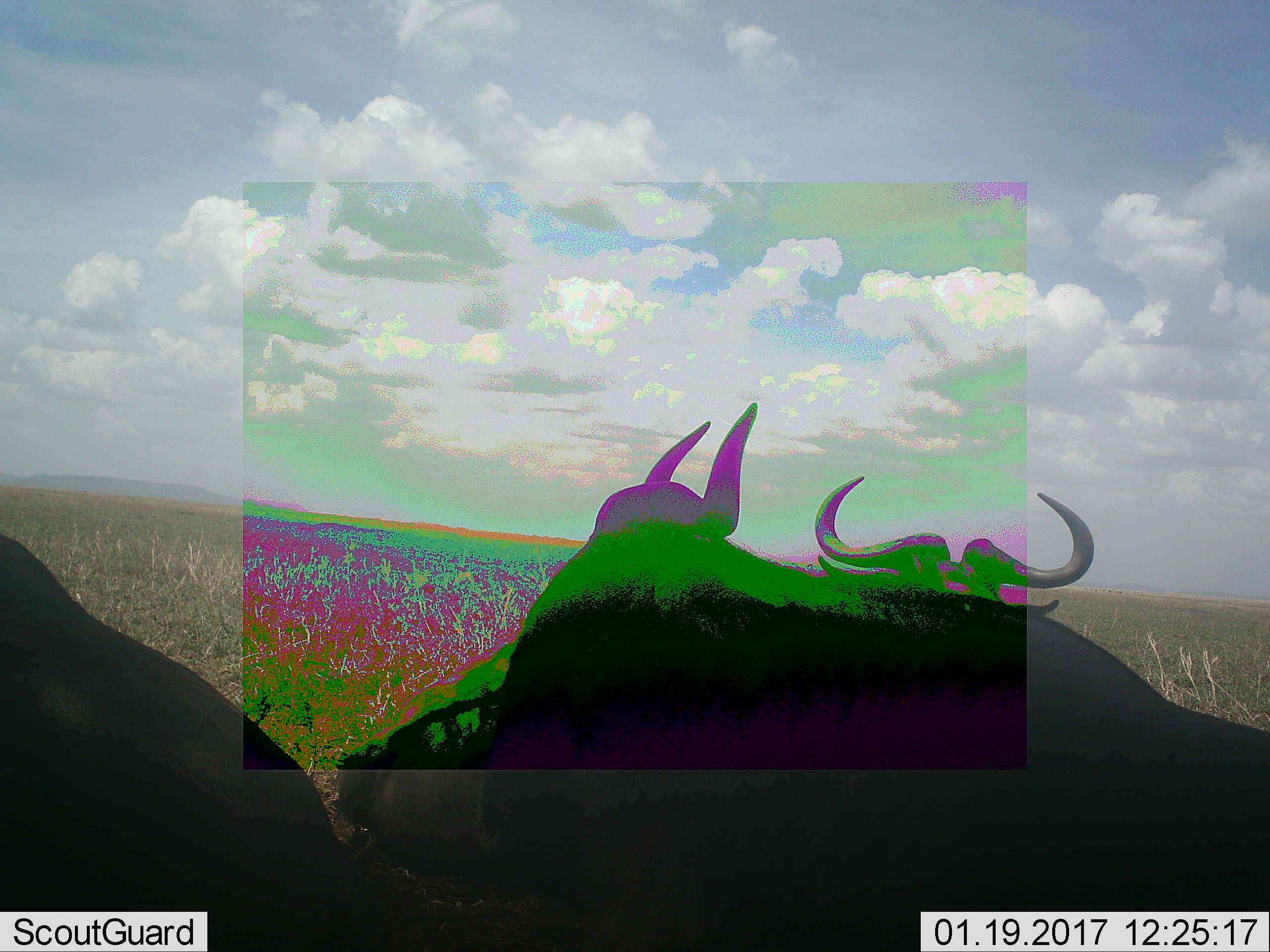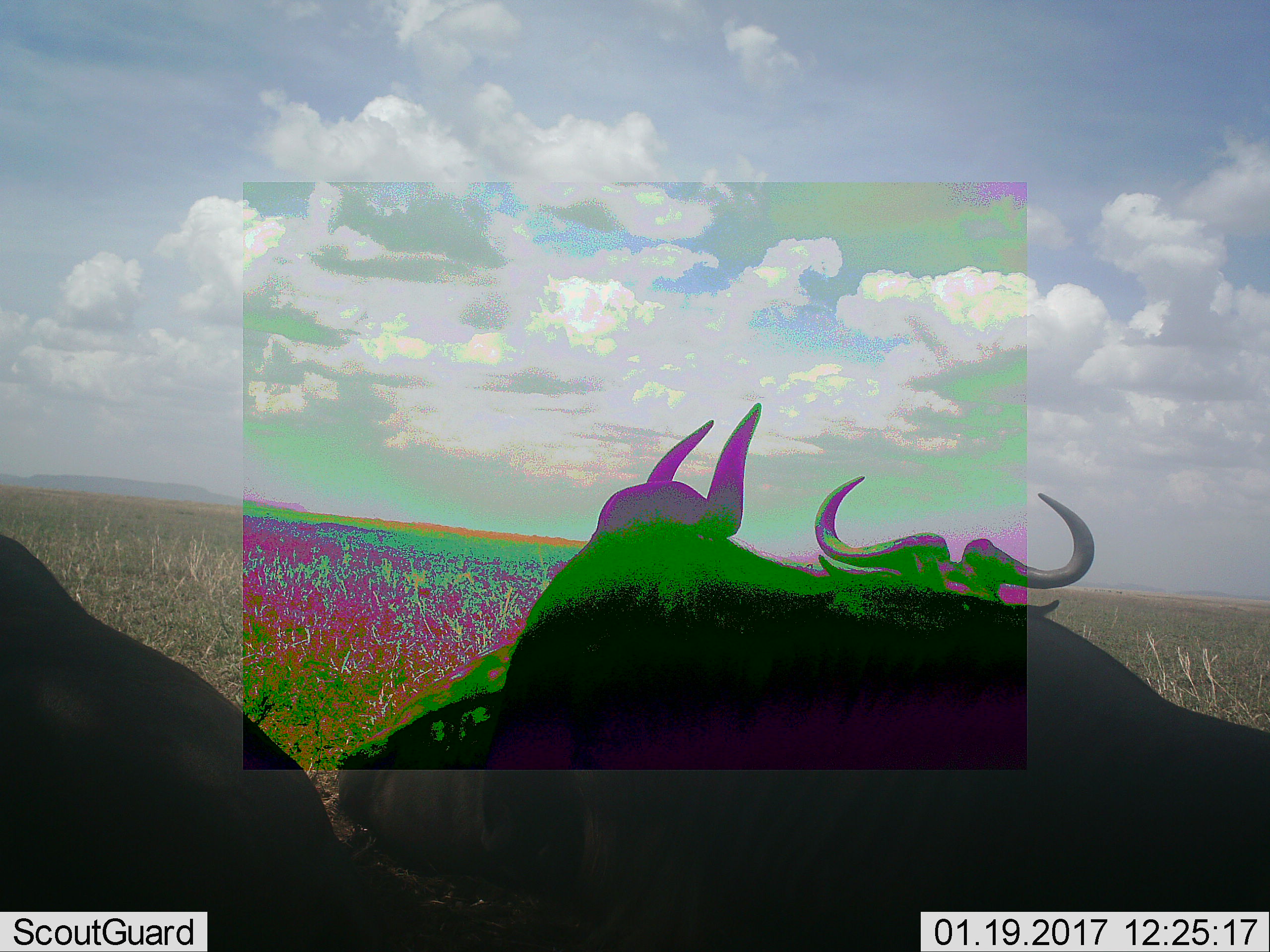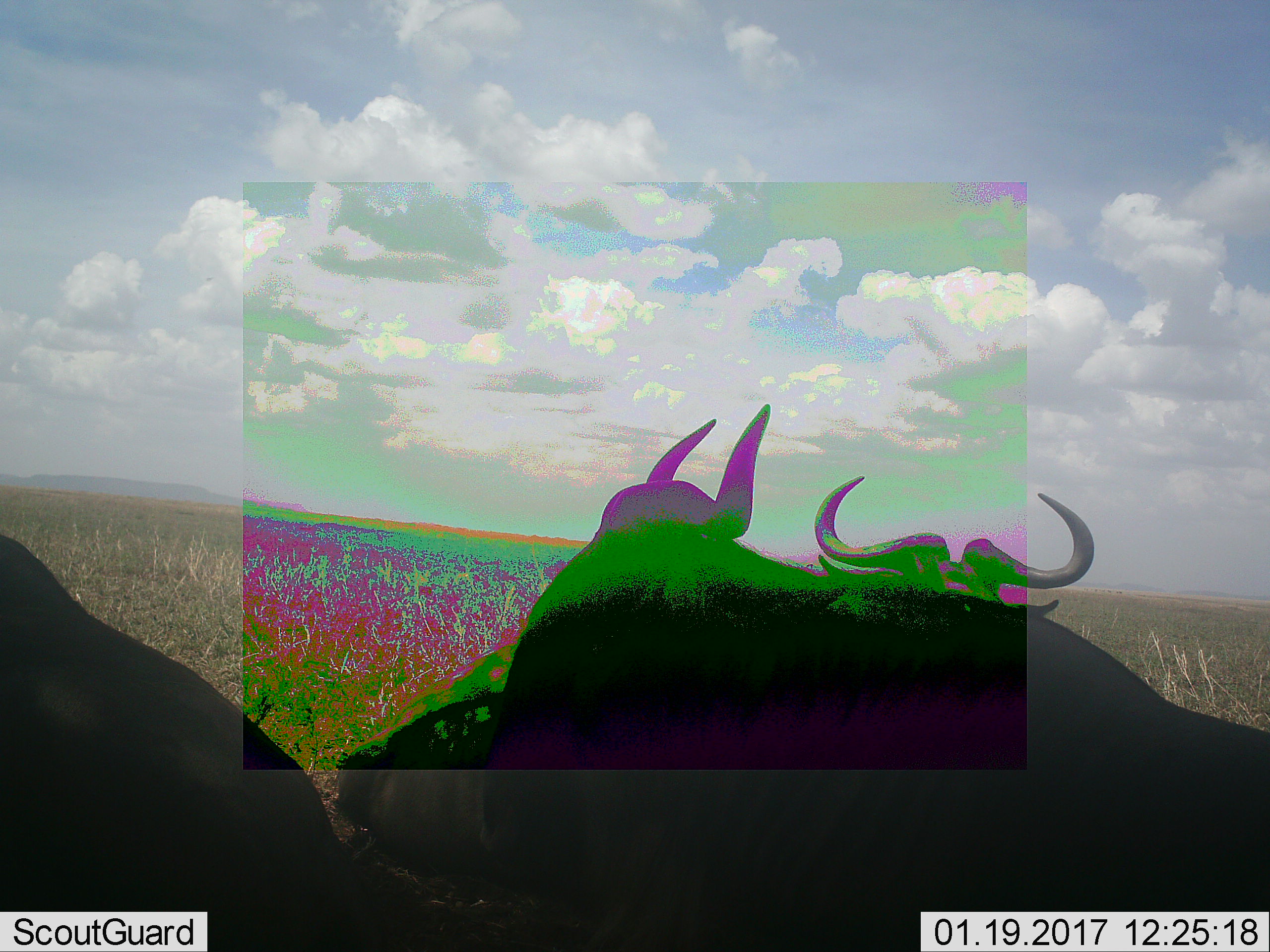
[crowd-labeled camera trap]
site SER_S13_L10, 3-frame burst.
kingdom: Animalia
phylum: Chordata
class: Mammalia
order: Artiodactyla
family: Bovidae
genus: Connochaetes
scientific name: Connochaetes taurinus taurinus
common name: blue wildebeest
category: wildebeestblue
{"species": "wildebeestblue (blue wildebeest) (Connochaetes taurinus taurinus)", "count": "3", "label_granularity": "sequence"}